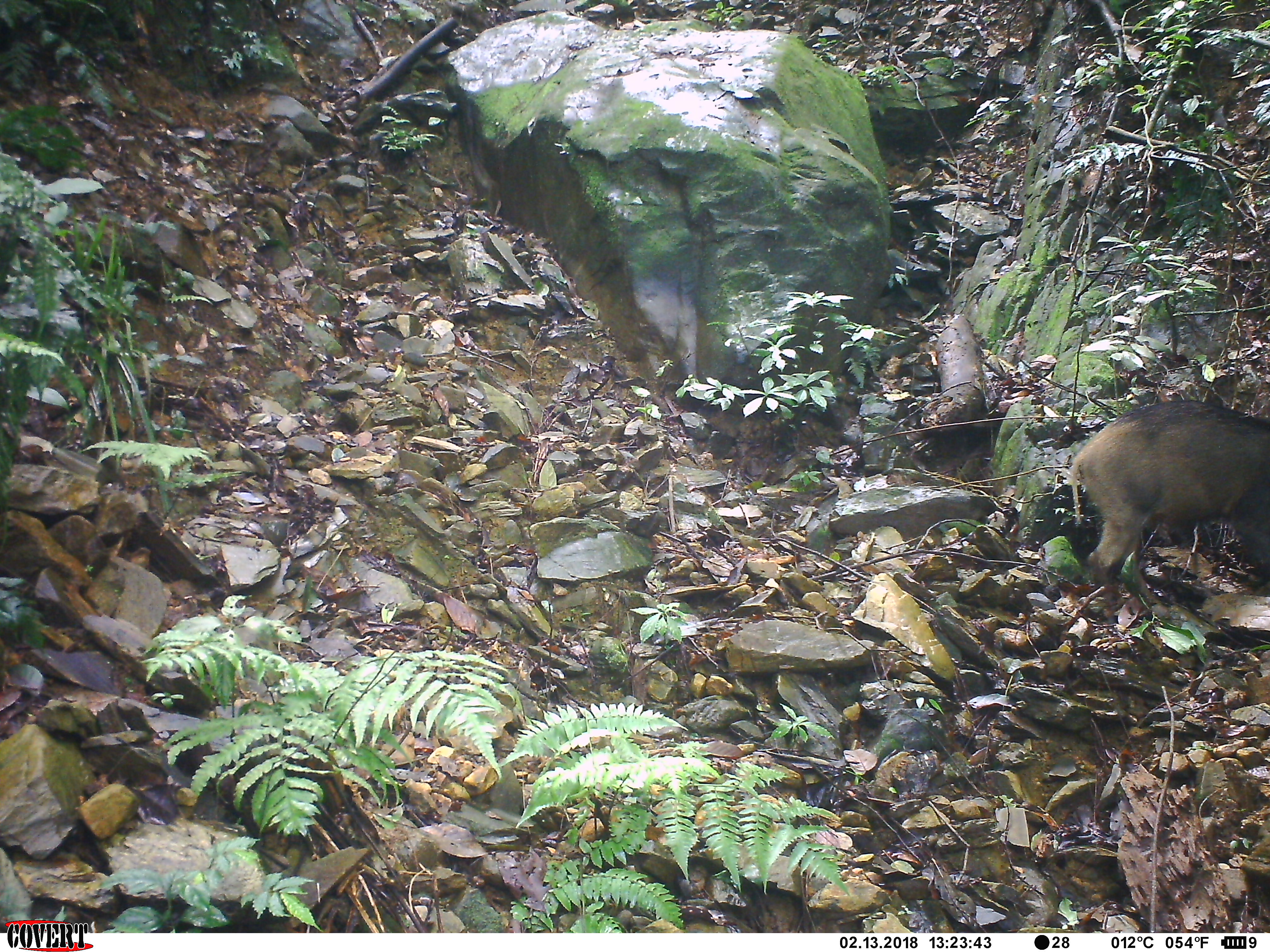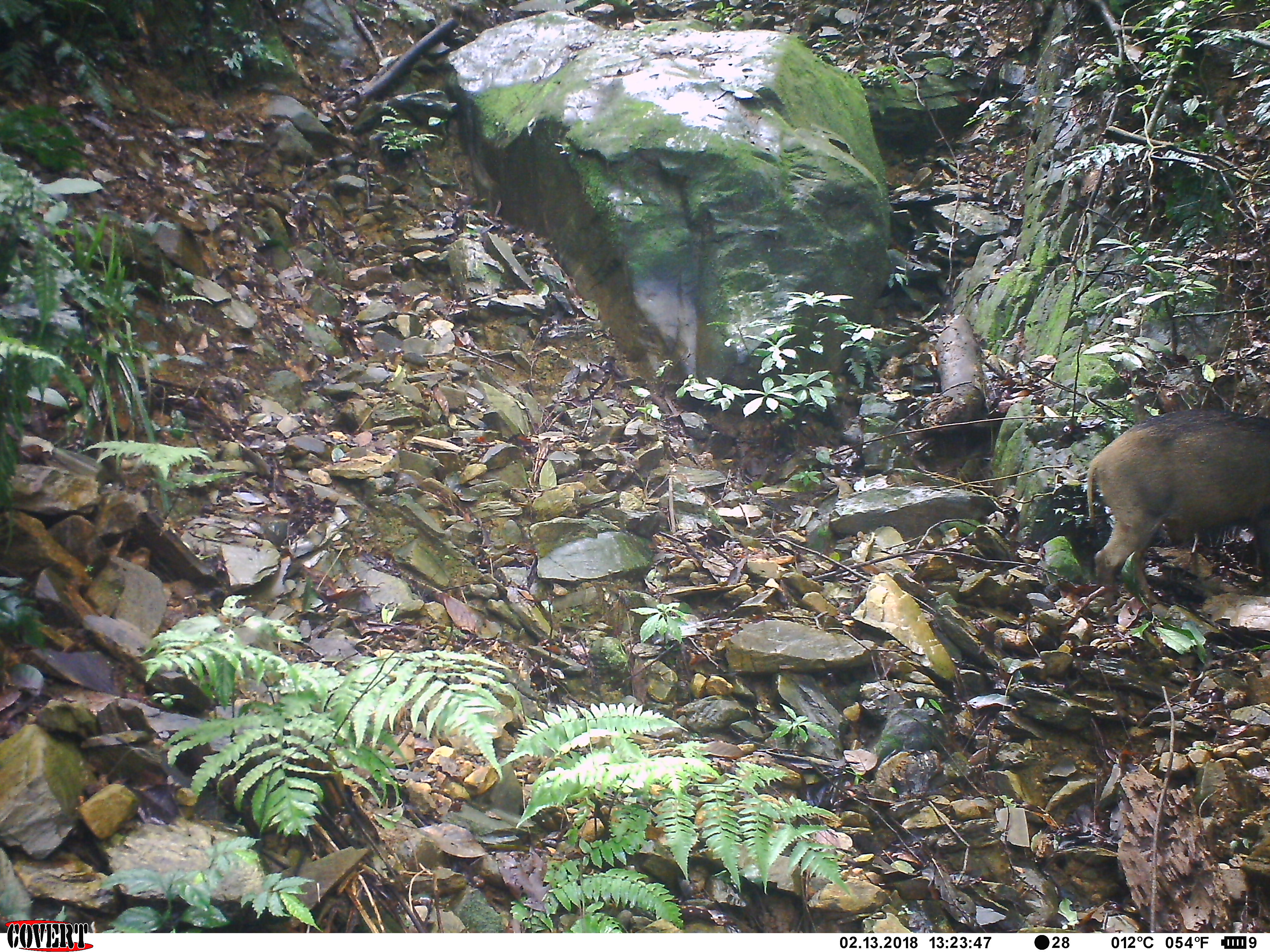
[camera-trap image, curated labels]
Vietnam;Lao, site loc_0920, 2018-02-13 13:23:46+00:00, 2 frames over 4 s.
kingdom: Animalia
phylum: Chordata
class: Mammalia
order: Artiodactyla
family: Suidae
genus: Sus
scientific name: Sus scrofa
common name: eurasian wild pig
Eurasian wild pig (Sus scrofa). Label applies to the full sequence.